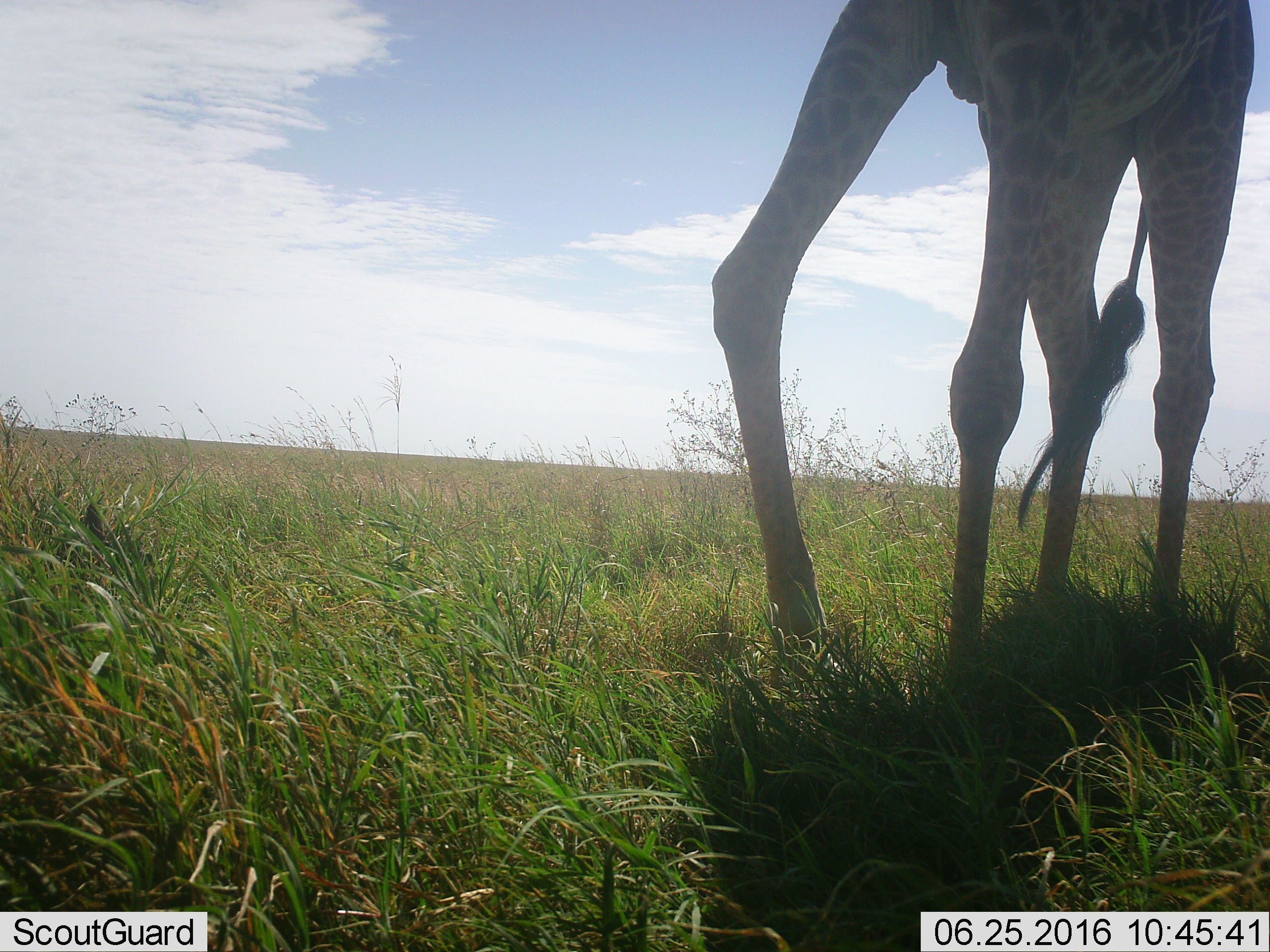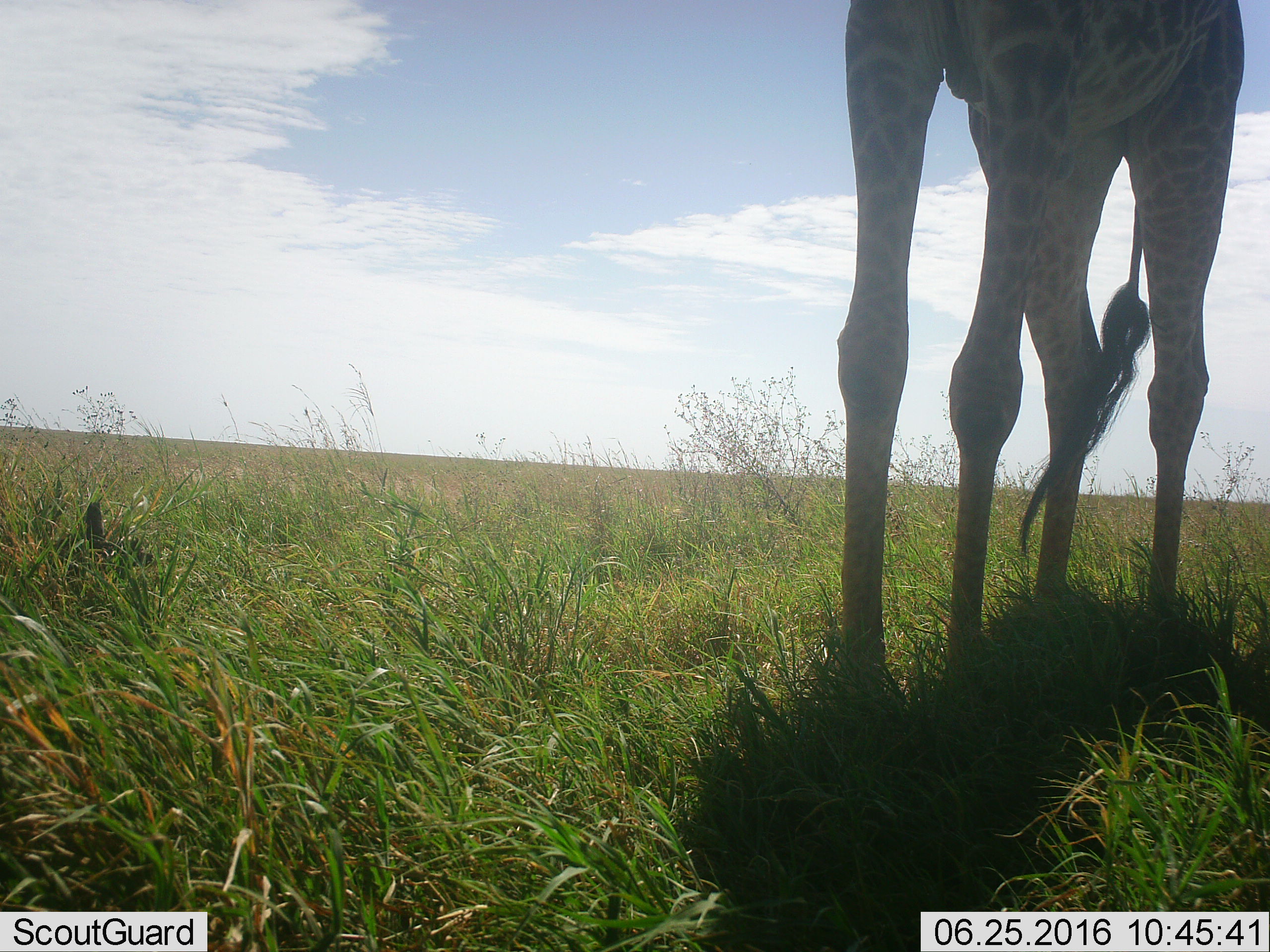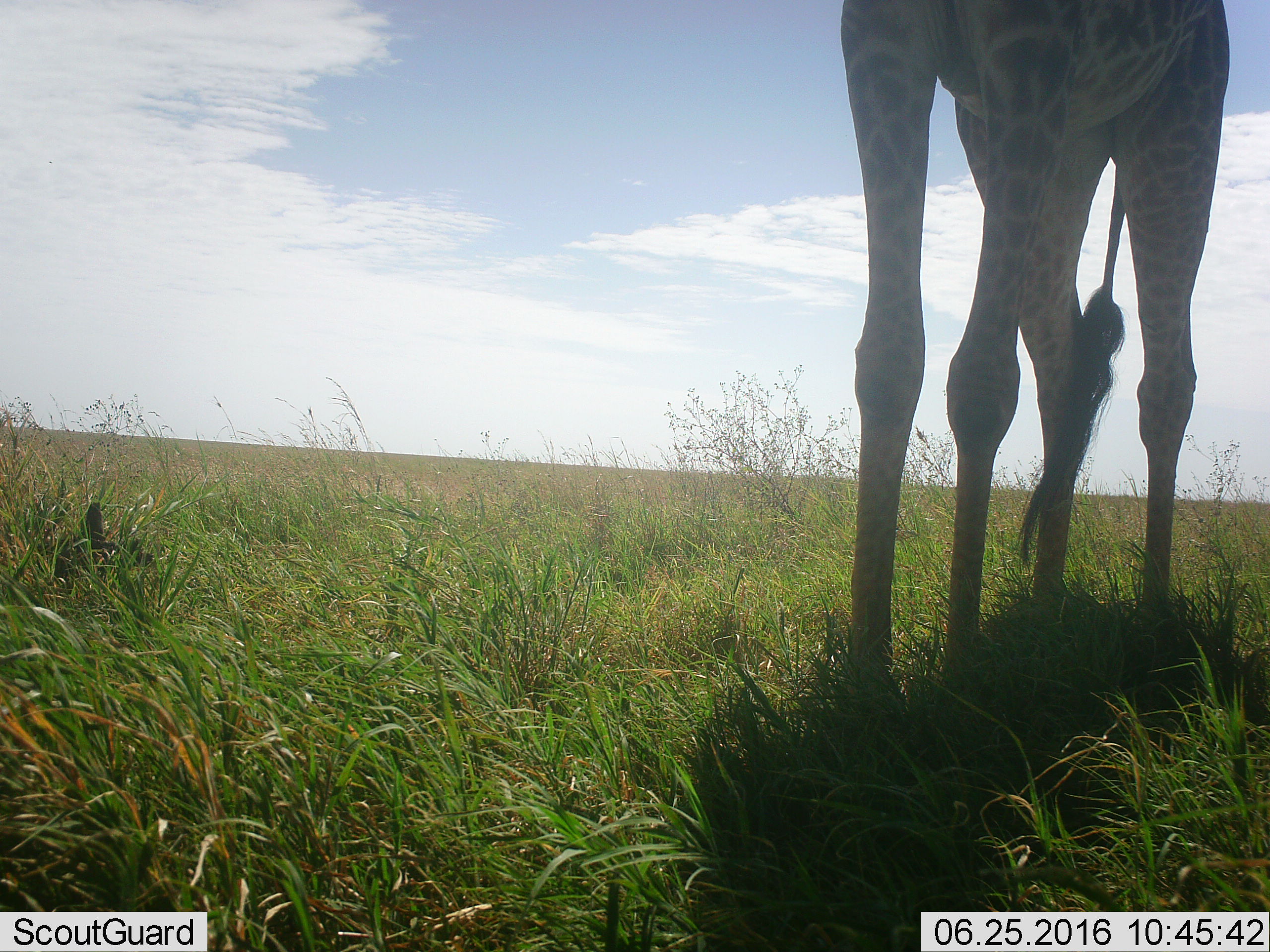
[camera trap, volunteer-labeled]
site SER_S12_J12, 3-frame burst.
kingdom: Animalia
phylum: Chordata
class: Mammalia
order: Artiodactyla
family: Giraffidae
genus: Giraffa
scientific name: Giraffa camelopardalis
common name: giraffe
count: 1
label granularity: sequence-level